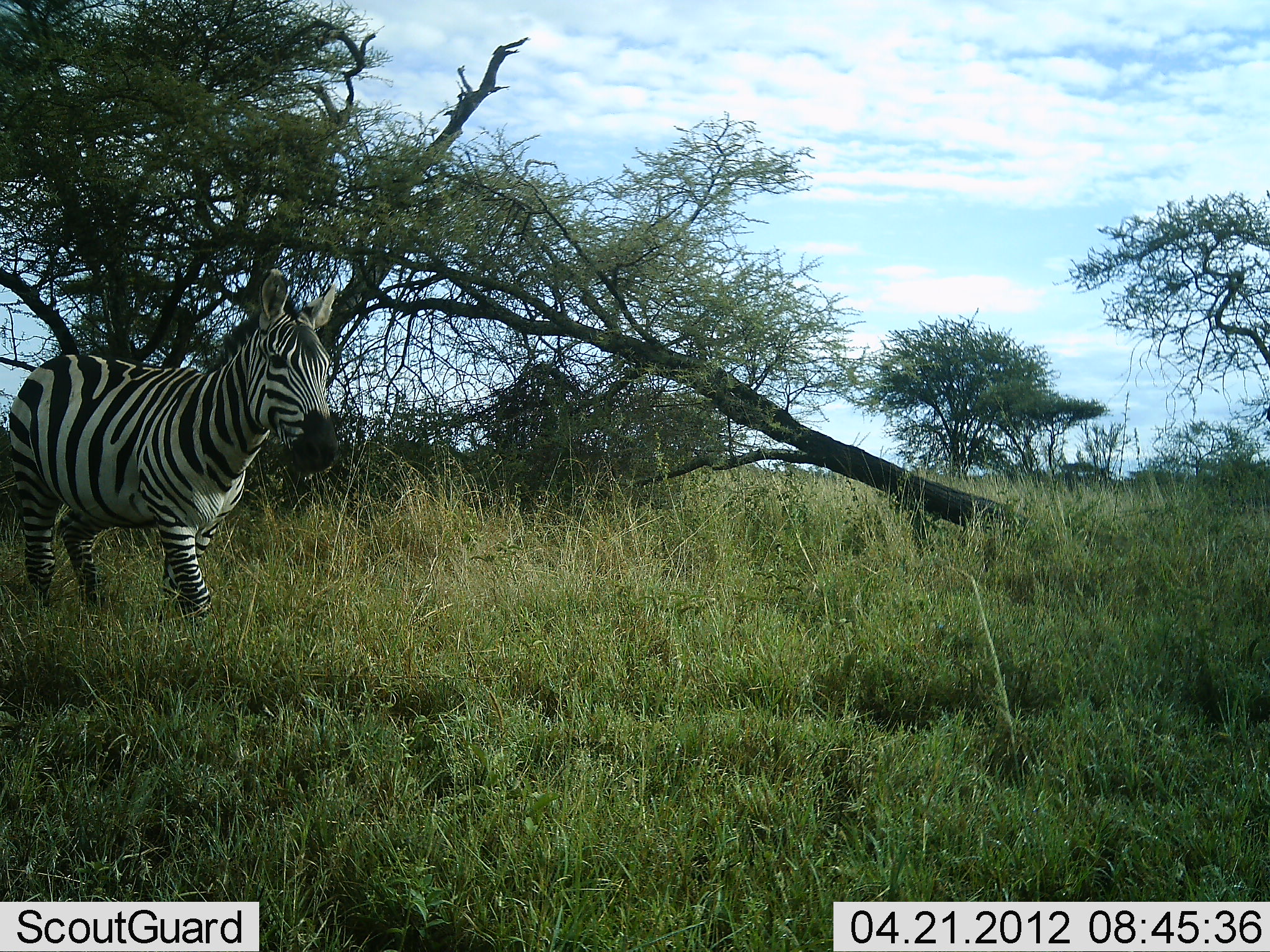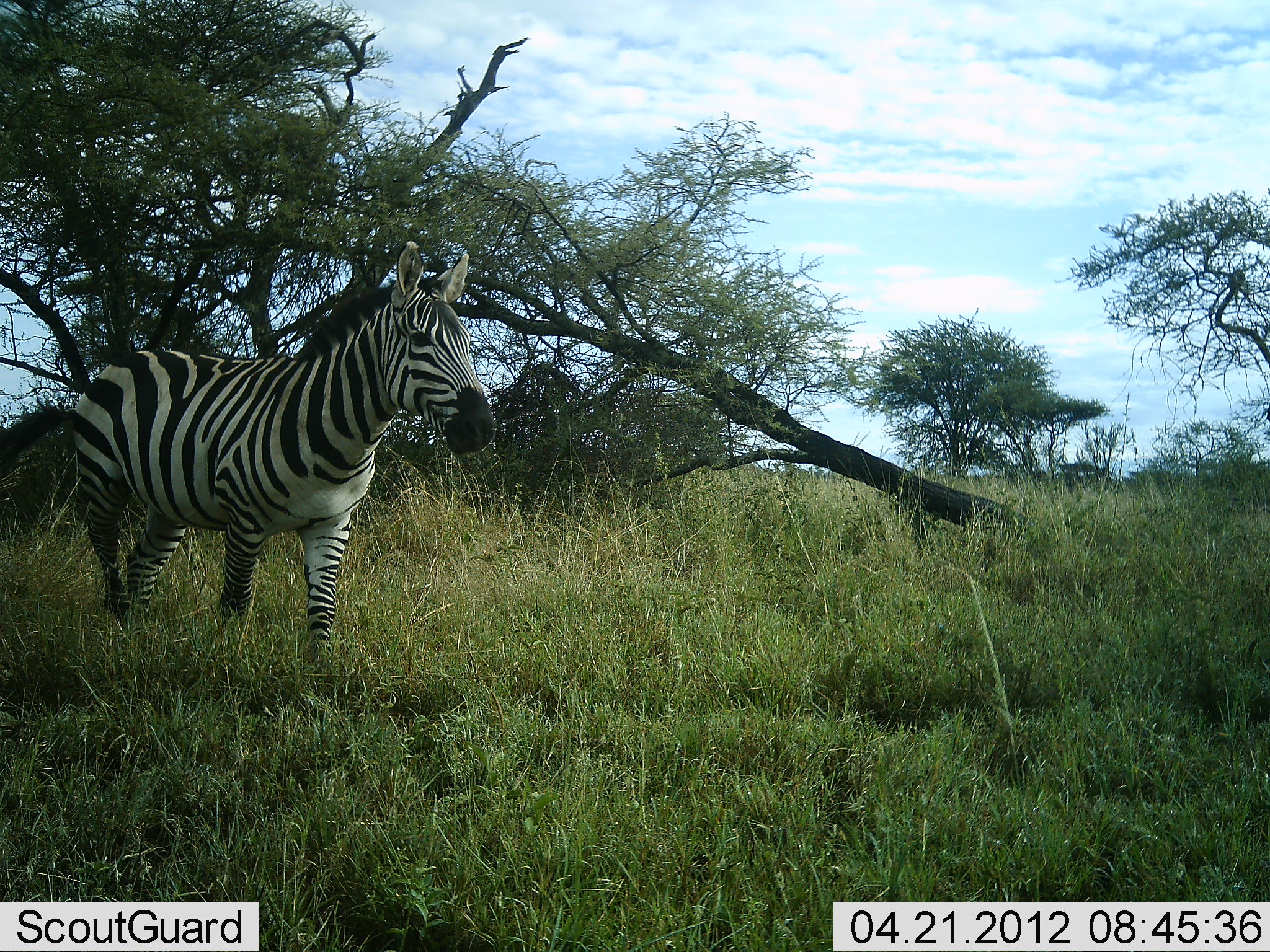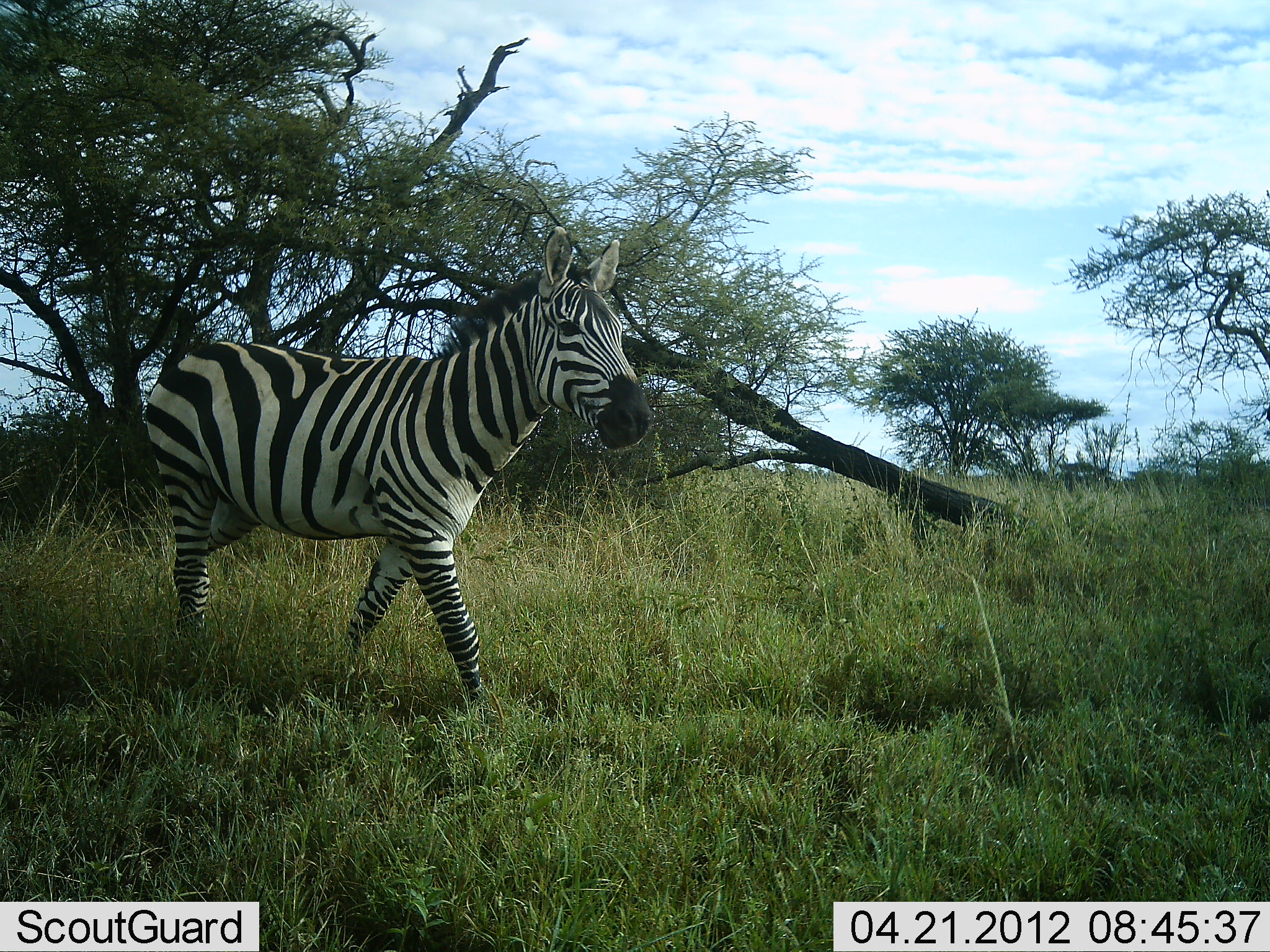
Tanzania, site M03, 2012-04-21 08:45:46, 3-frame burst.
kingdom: Animalia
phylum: Chordata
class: Mammalia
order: Perissodactyla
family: Equidae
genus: Equus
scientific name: Equus quagga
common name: plains zebra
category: zebra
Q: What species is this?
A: Zebra (plains zebra) (Equus quagga).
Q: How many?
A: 1.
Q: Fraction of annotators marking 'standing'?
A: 6%.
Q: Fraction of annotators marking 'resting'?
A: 0%.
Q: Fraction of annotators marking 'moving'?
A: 94%.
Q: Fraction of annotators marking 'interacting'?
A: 0%.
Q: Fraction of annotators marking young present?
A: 0%.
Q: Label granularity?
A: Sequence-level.